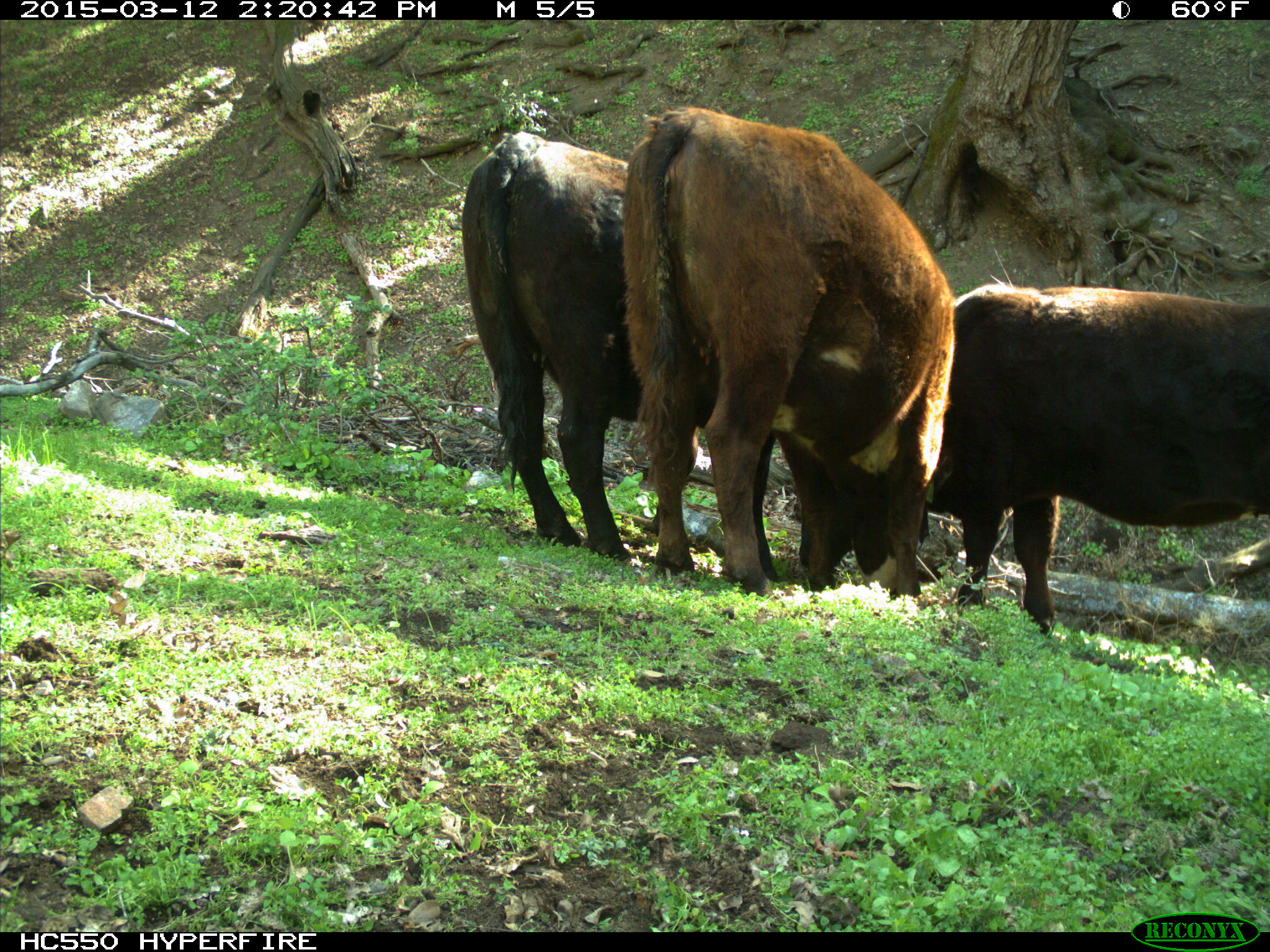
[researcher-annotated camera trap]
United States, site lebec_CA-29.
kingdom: Animalia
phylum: Chordata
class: Mammalia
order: Artiodactyla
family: Bovidae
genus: Bos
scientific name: Bos taurus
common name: domestic cow